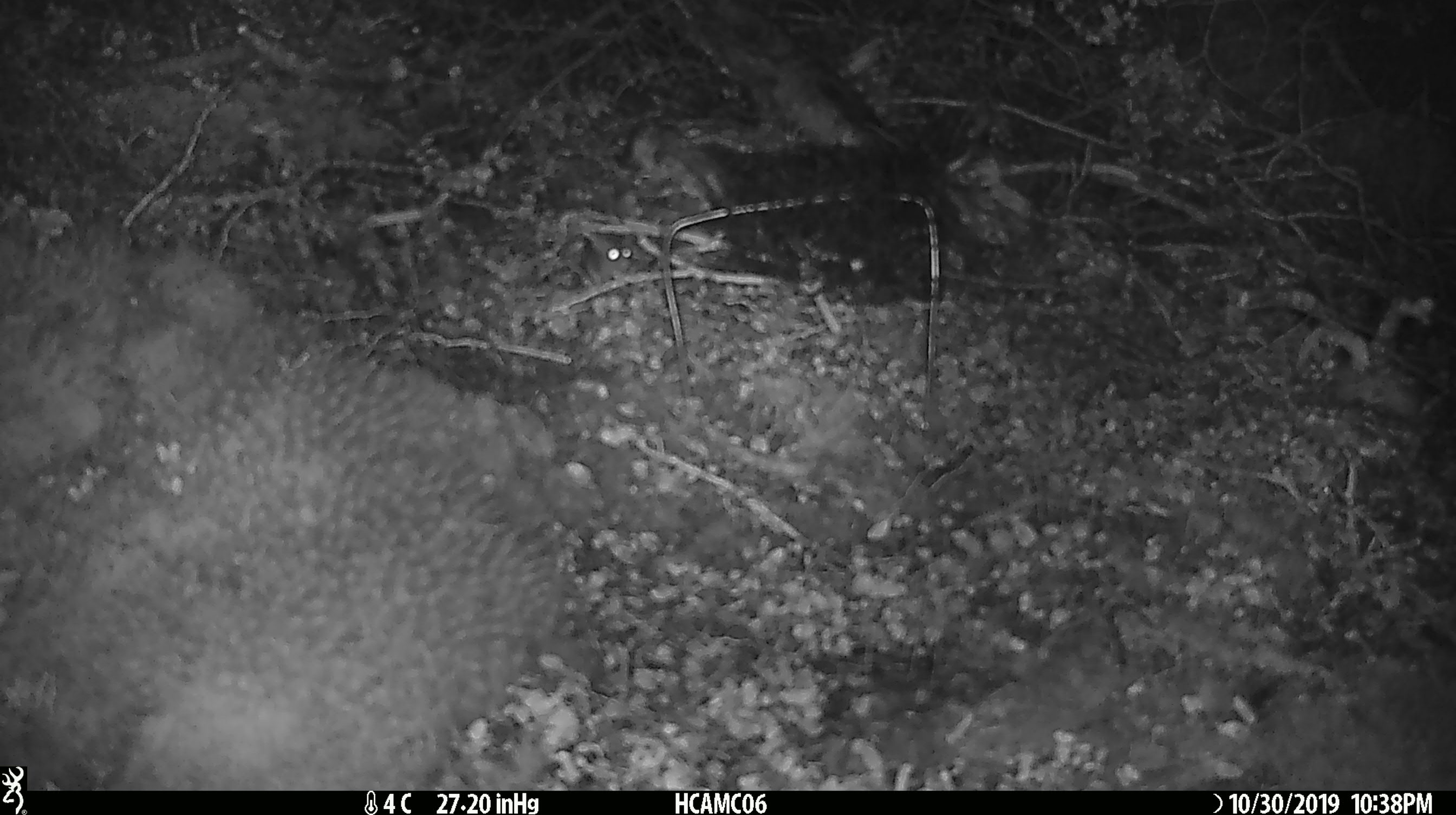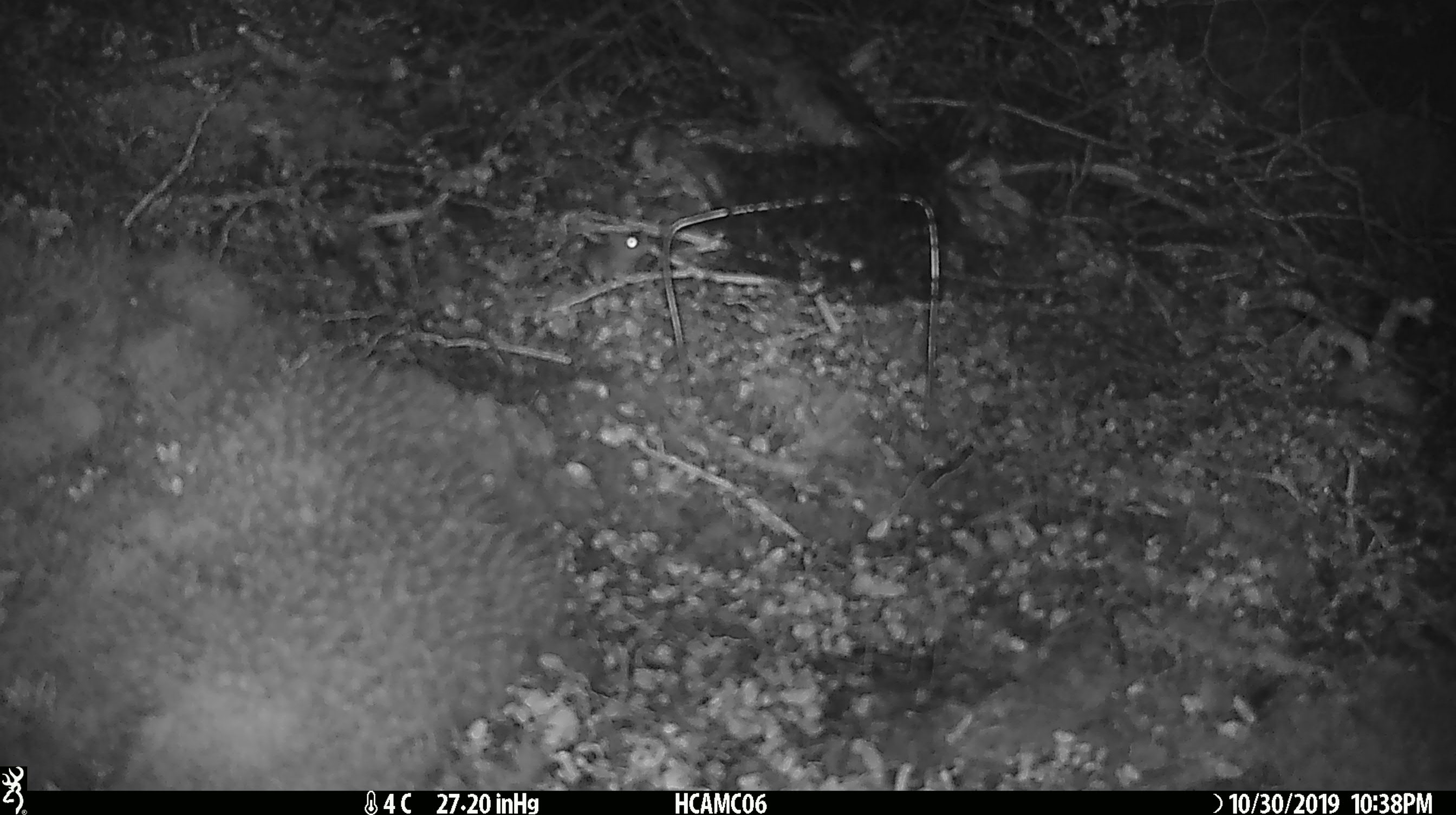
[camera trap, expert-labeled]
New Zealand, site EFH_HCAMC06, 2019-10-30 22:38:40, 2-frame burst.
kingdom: Animalia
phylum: Chordata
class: Mammalia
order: Rodentia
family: Muridae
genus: Mus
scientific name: Mus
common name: mouse